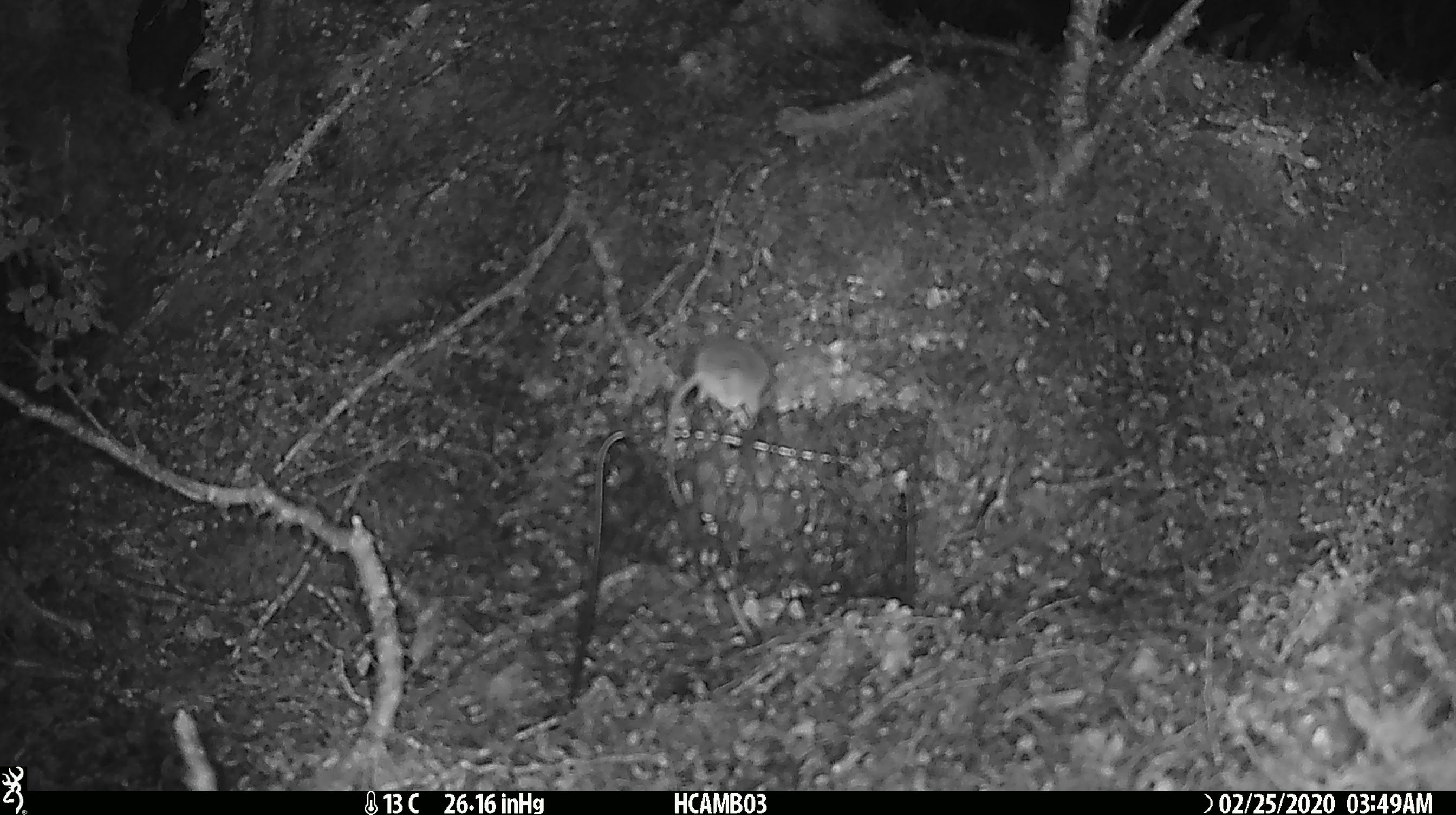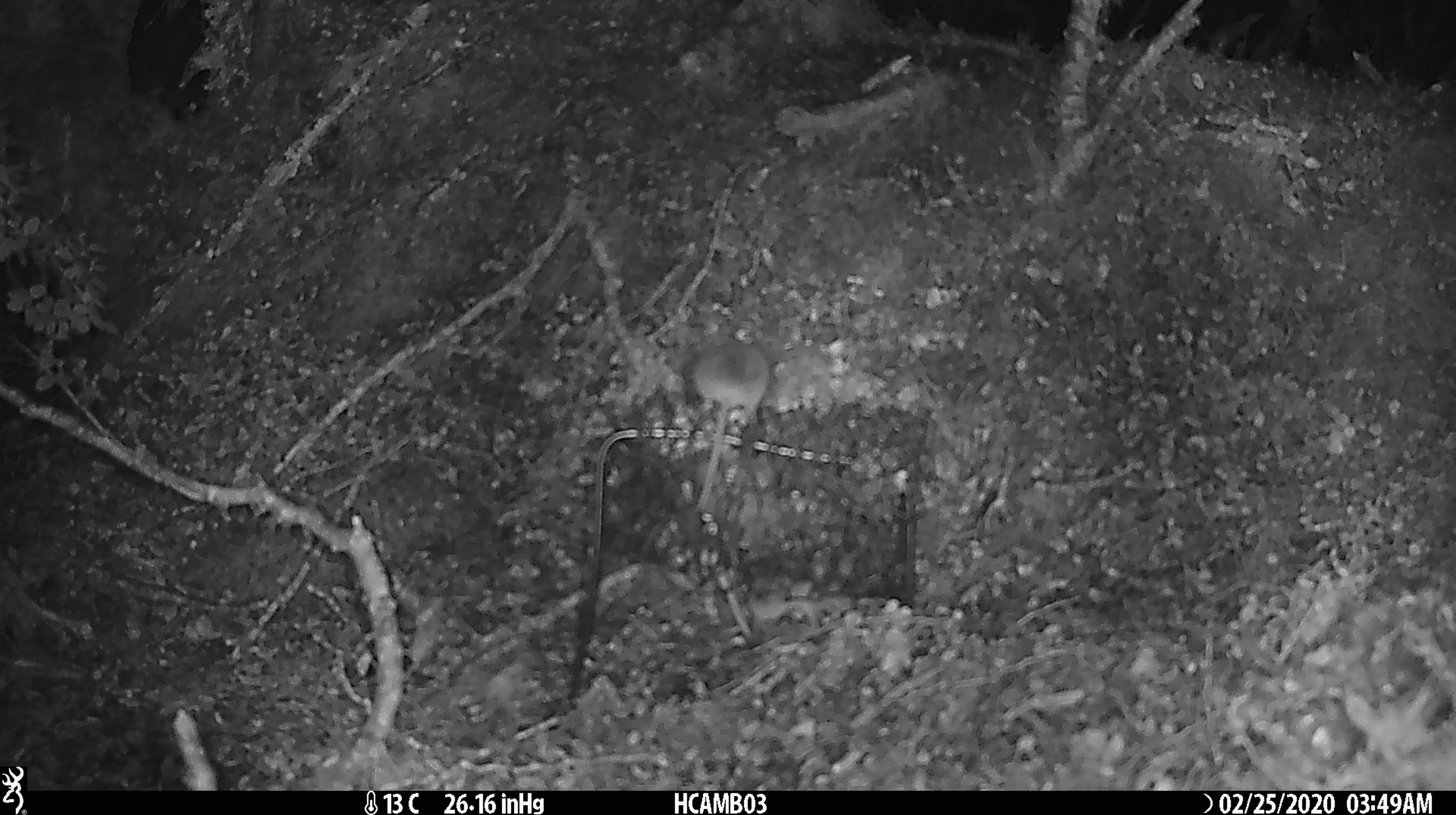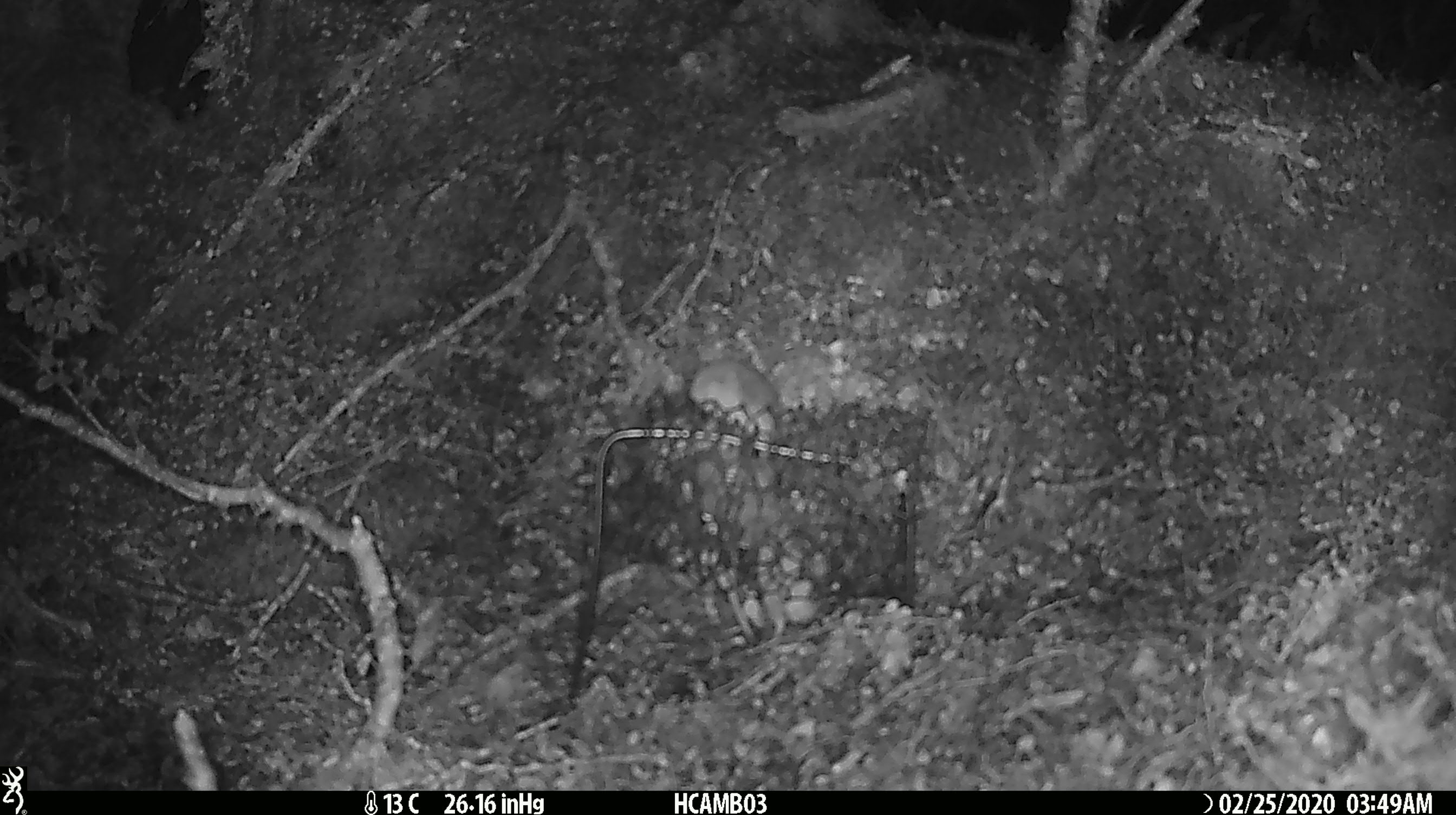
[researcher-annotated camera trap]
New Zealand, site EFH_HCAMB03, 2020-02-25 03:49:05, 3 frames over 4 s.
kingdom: Animalia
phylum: Chordata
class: Mammalia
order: Rodentia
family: Muridae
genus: Mus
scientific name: Mus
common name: mouse